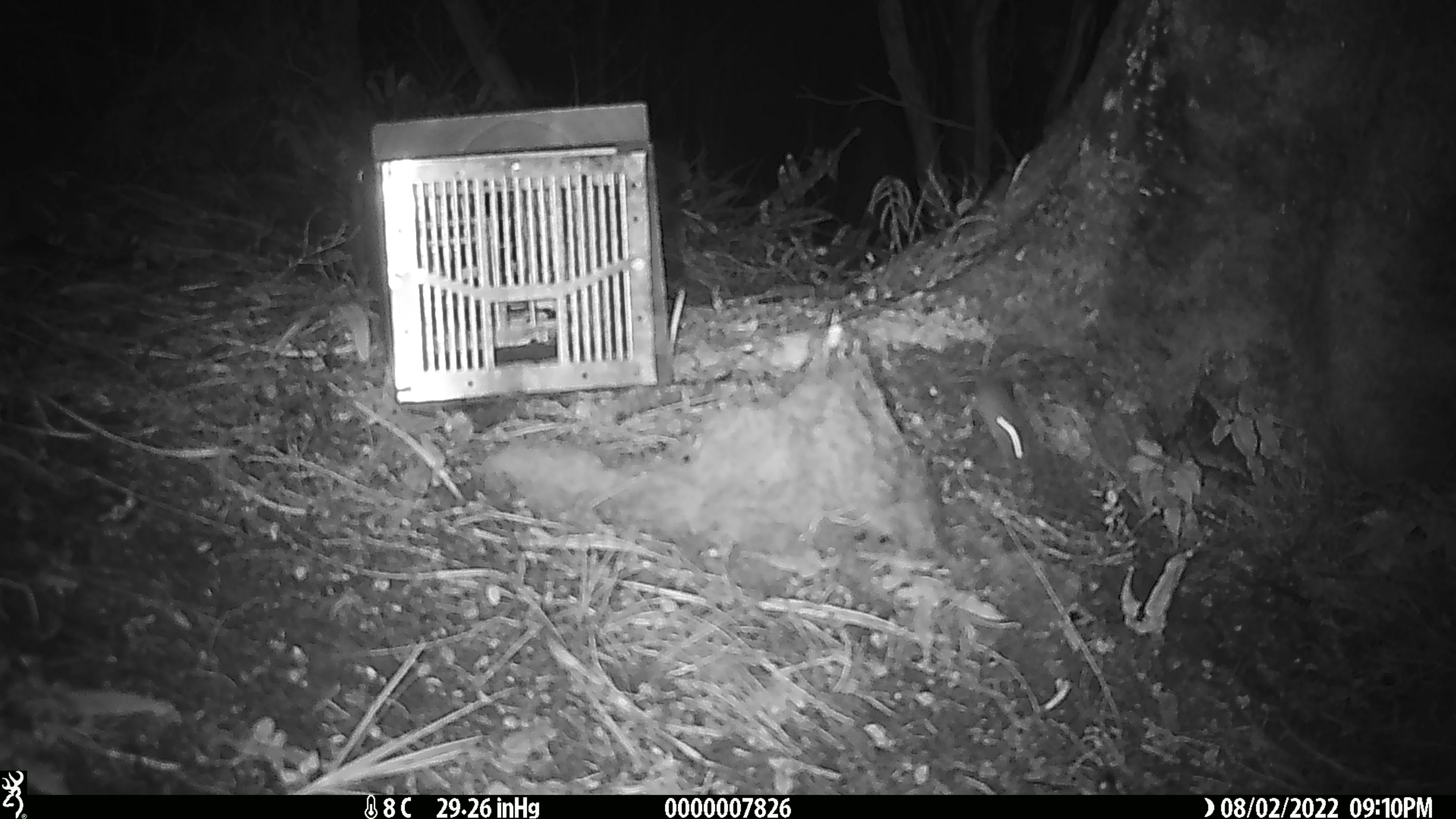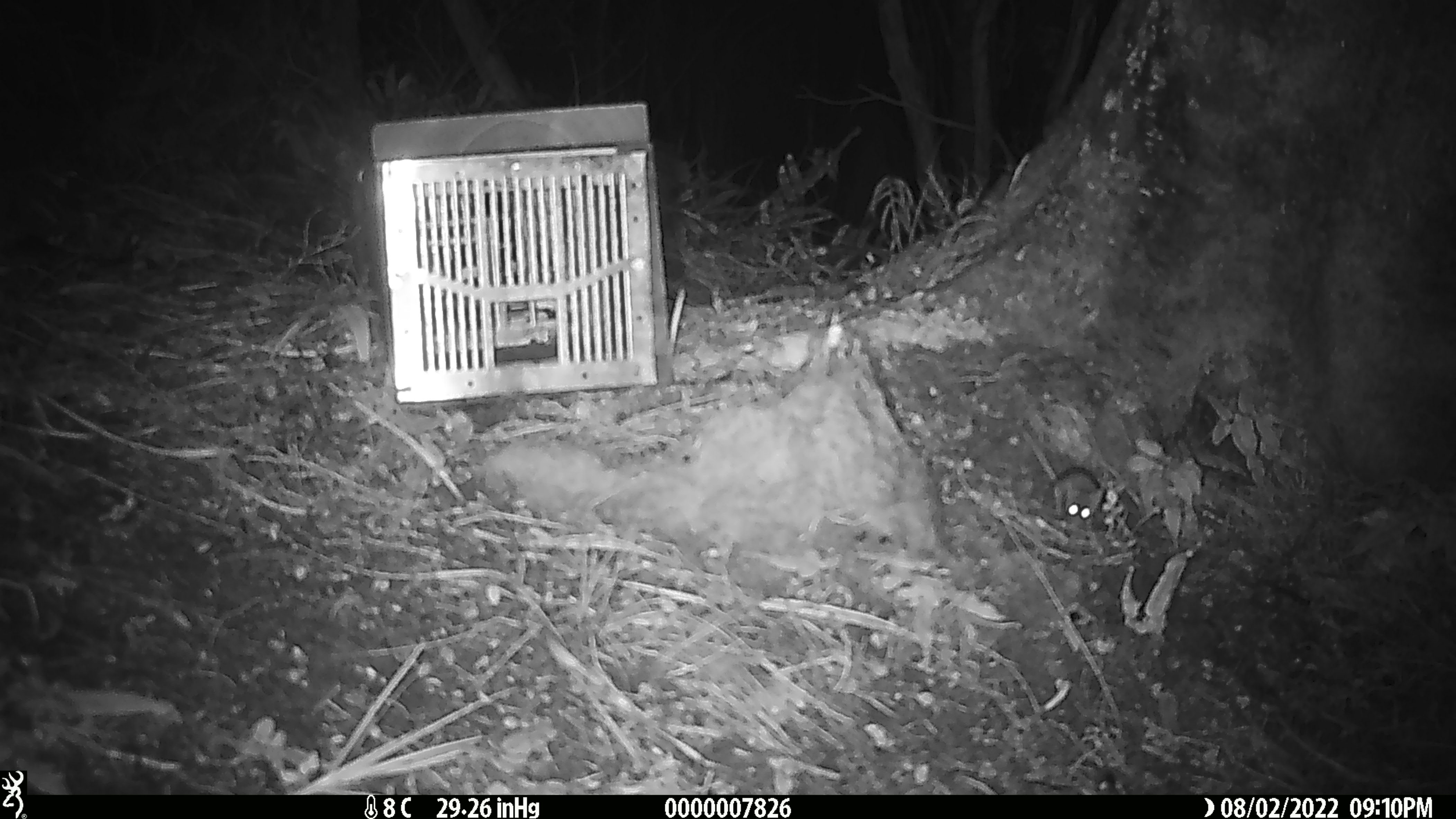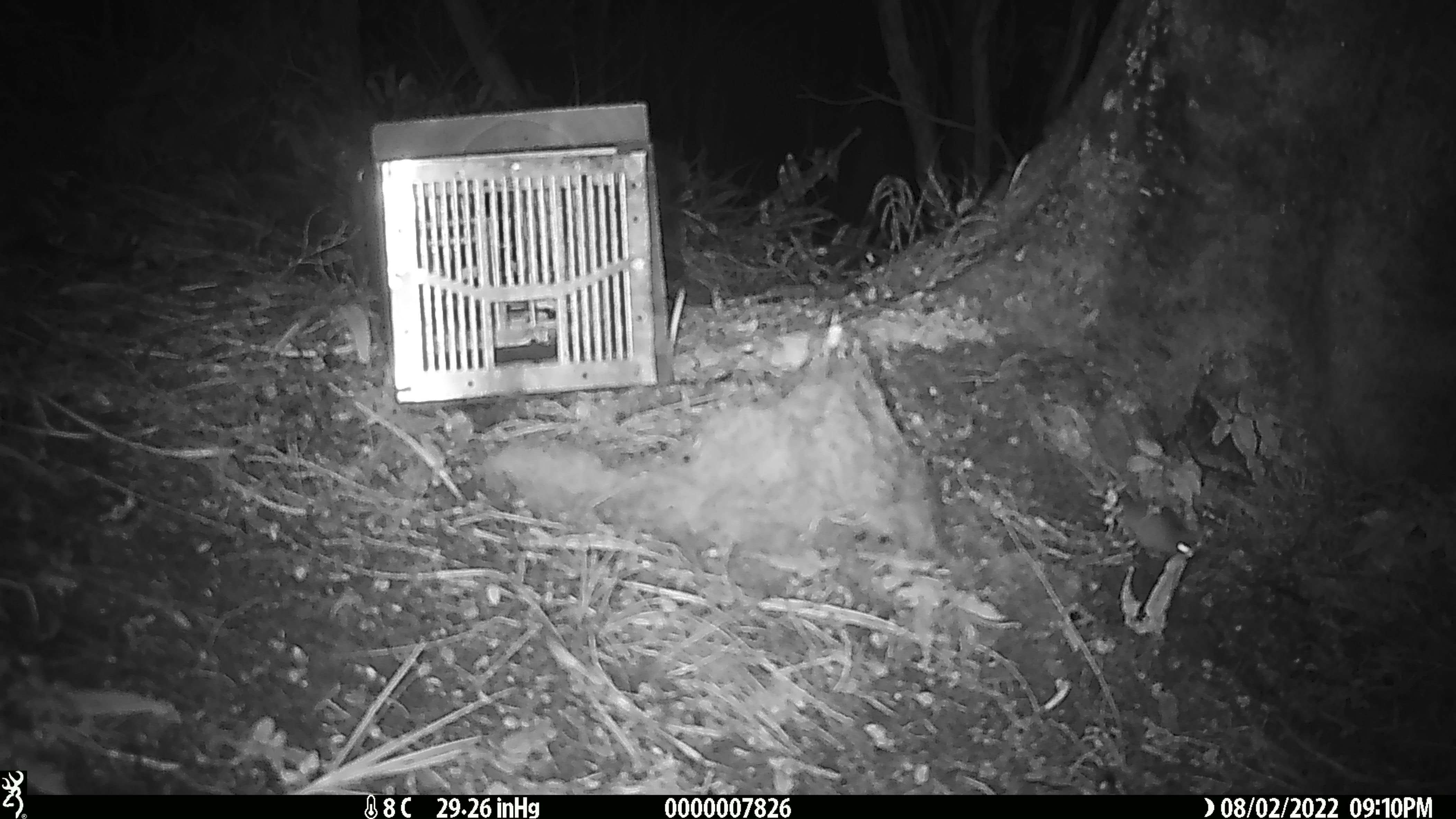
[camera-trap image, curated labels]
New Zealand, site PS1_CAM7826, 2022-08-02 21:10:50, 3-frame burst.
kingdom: Animalia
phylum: Chordata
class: Mammalia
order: Rodentia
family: Muridae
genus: Mus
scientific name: Mus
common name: mouse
Mouse (Mus).